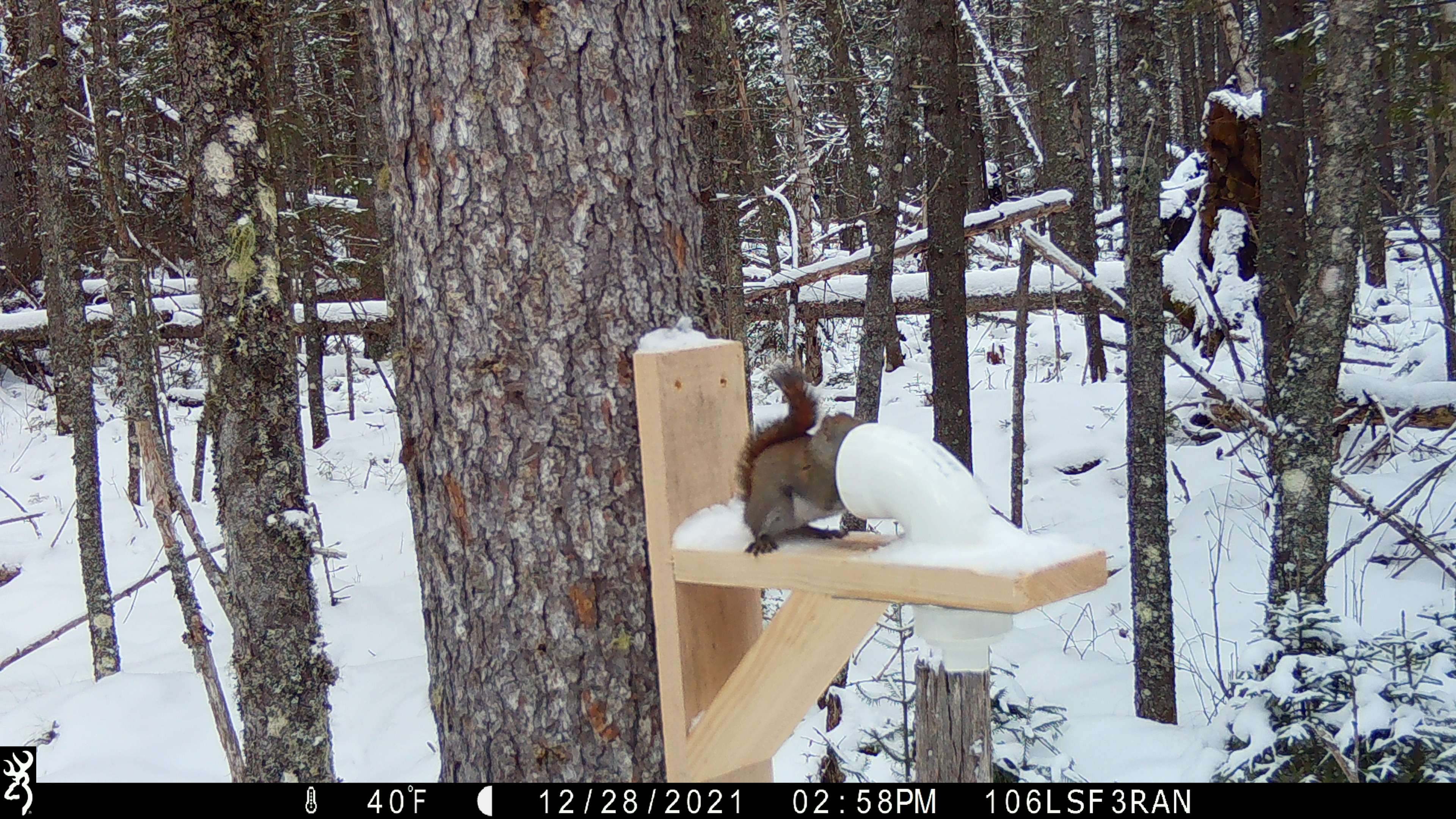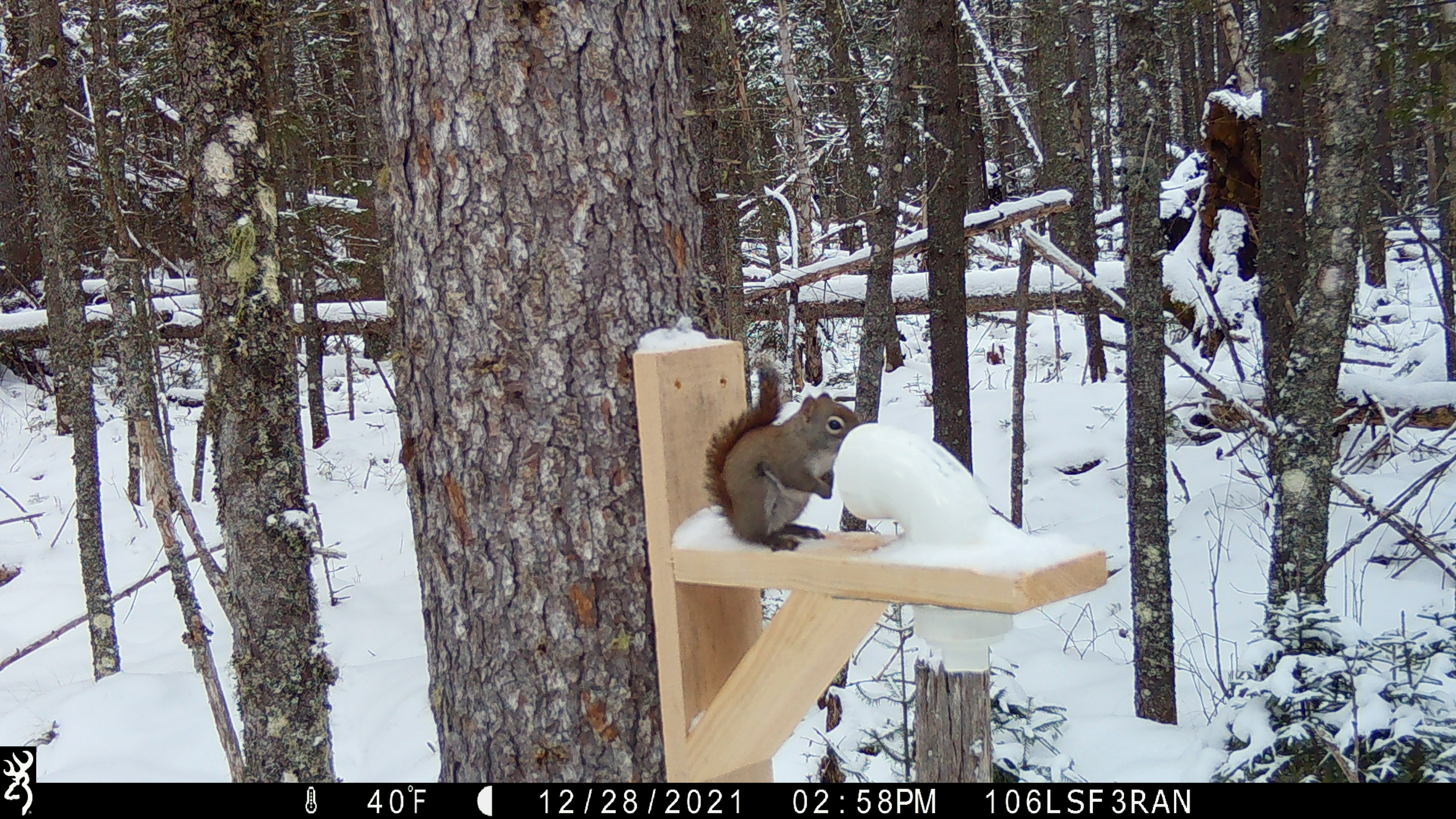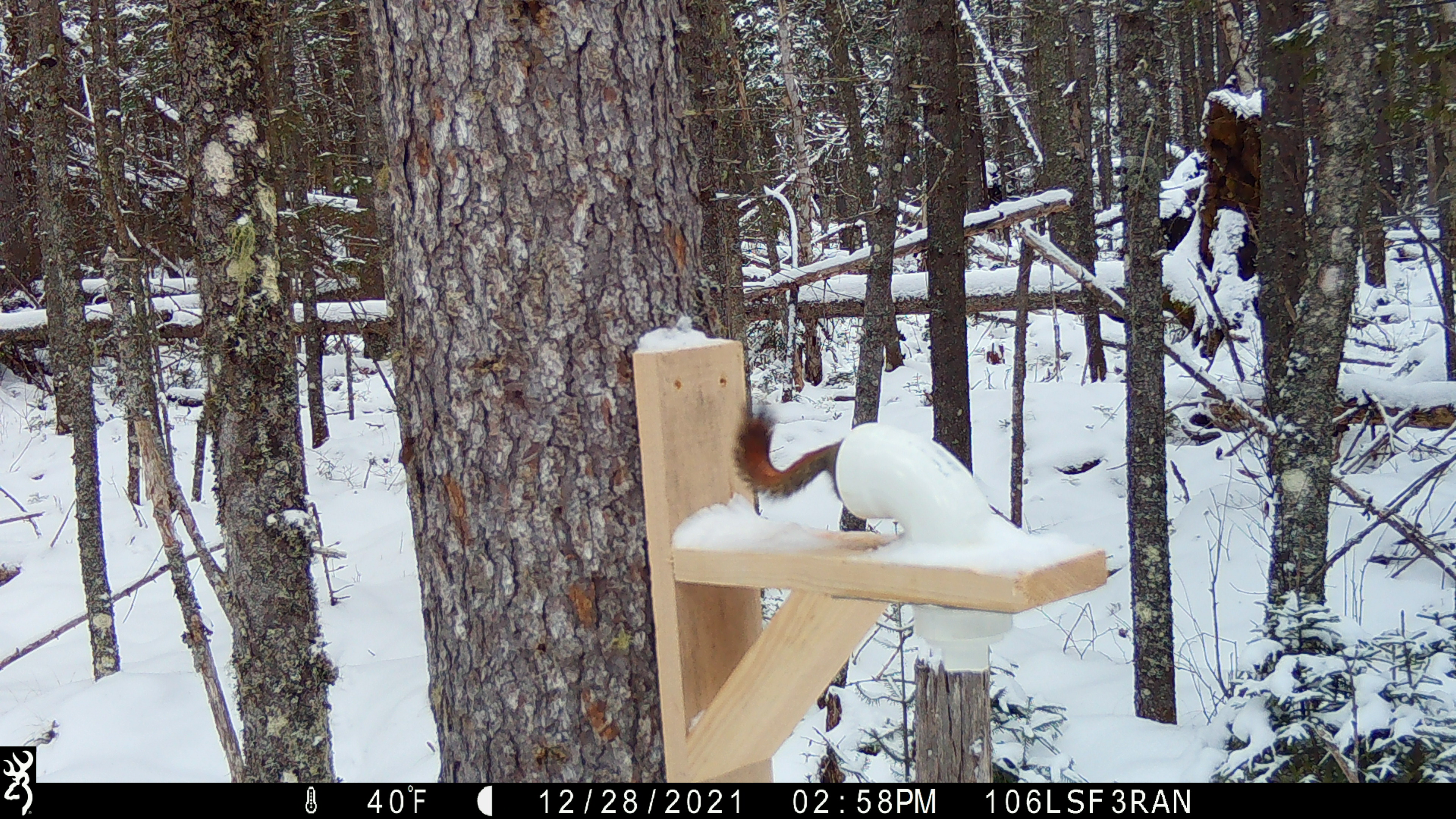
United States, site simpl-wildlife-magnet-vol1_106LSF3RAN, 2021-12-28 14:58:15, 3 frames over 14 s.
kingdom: Animalia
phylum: Chordata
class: Mammalia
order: Rodentia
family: Sciuridae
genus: Tamiasciurus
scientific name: Tamiasciurus hudsonicus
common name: red squirrel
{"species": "red squirrel (Tamiasciurus hudsonicus)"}